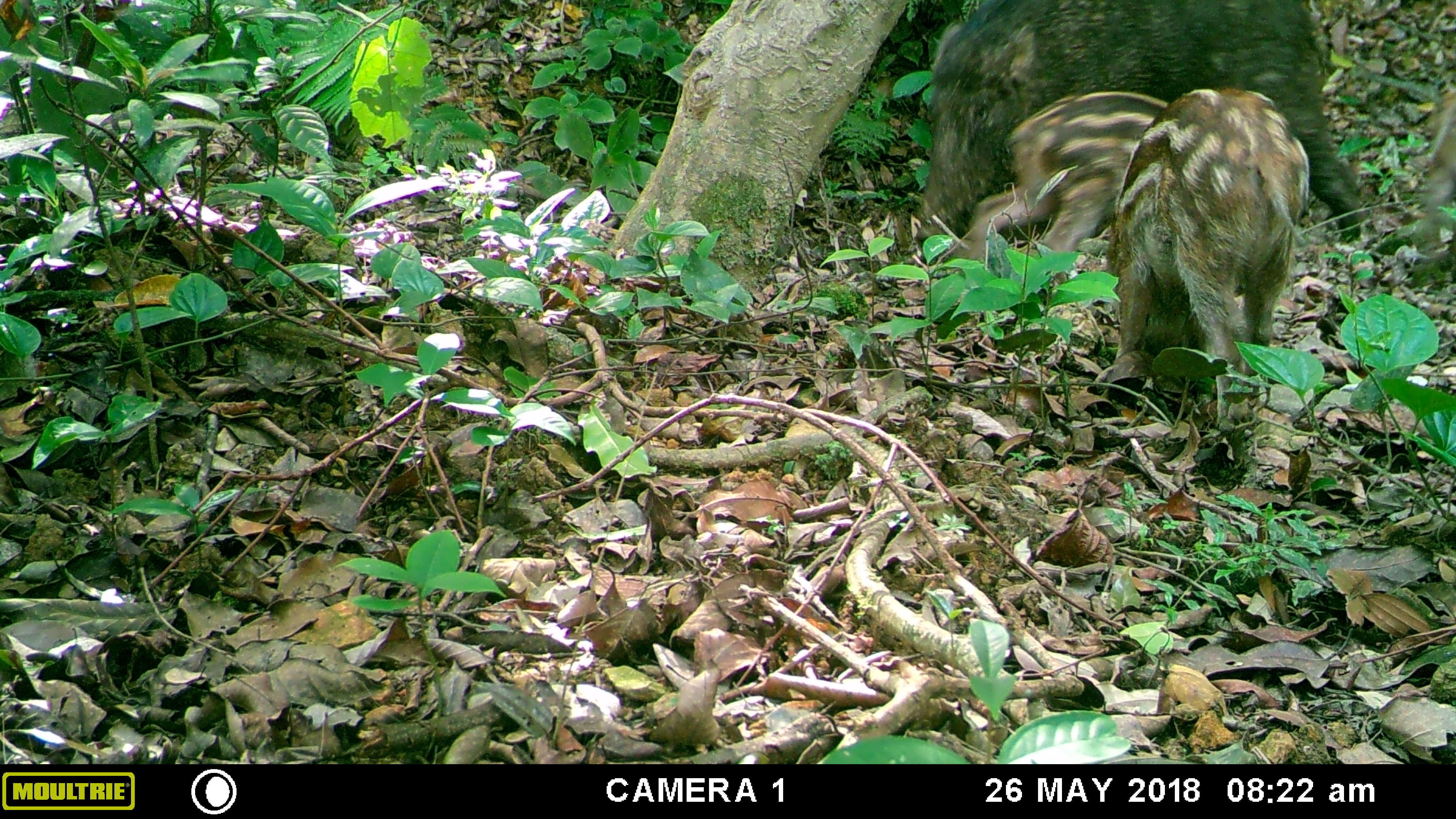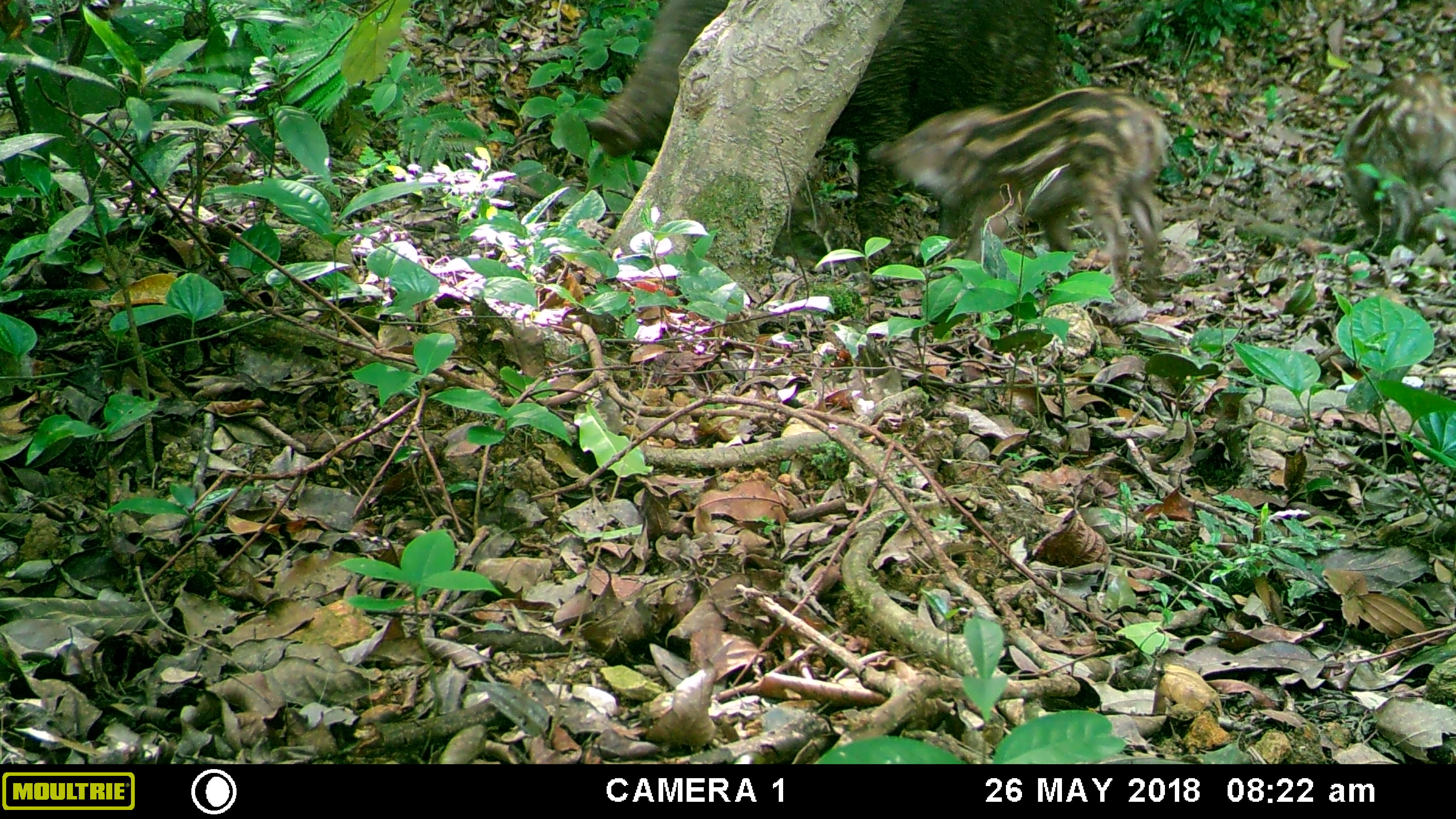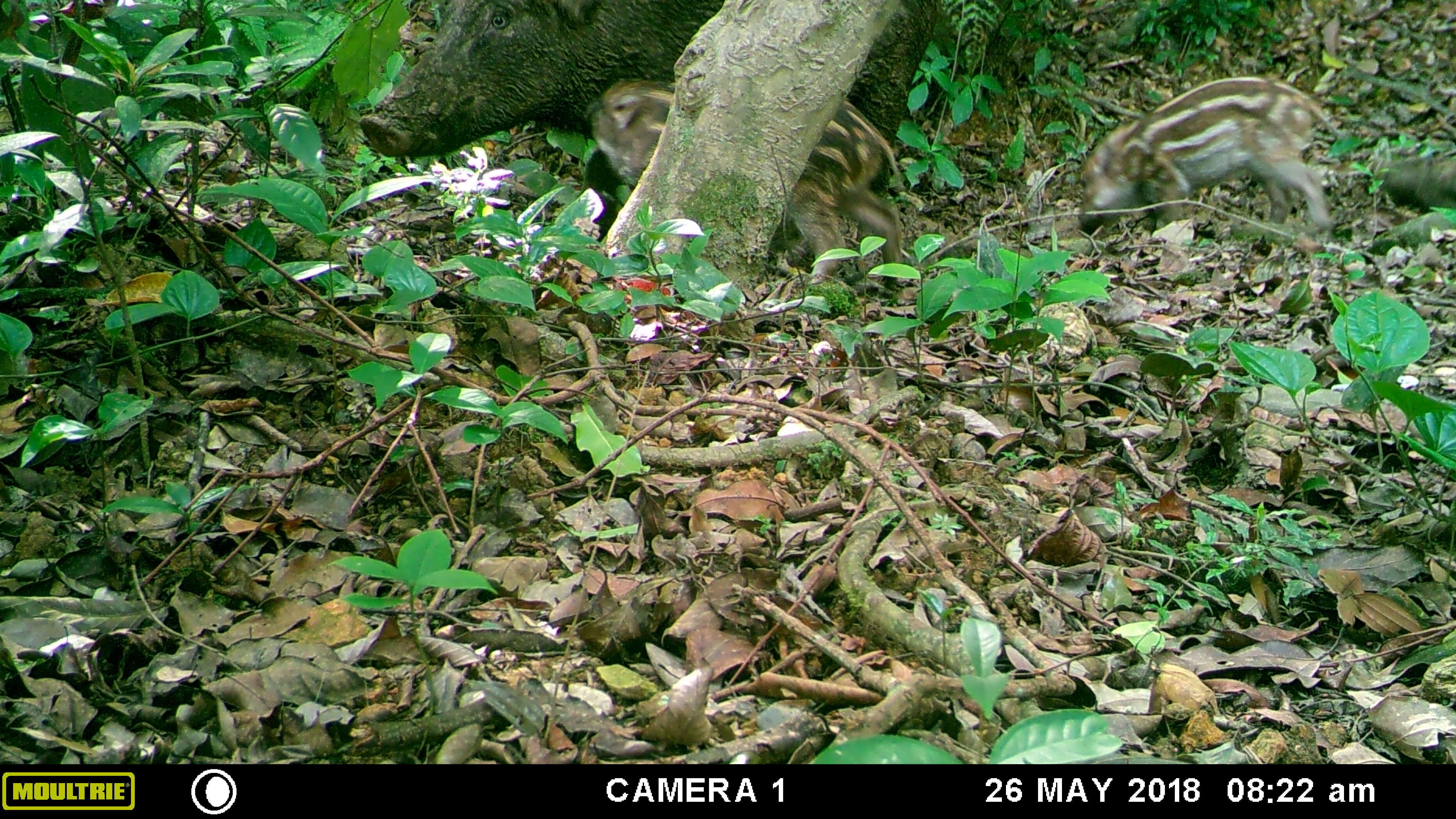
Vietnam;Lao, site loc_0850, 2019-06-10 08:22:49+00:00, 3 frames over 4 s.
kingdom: Animalia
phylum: Chordata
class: Mammalia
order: Artiodactyla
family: Suidae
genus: Sus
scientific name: Sus scrofa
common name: eurasian wild pig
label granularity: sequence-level